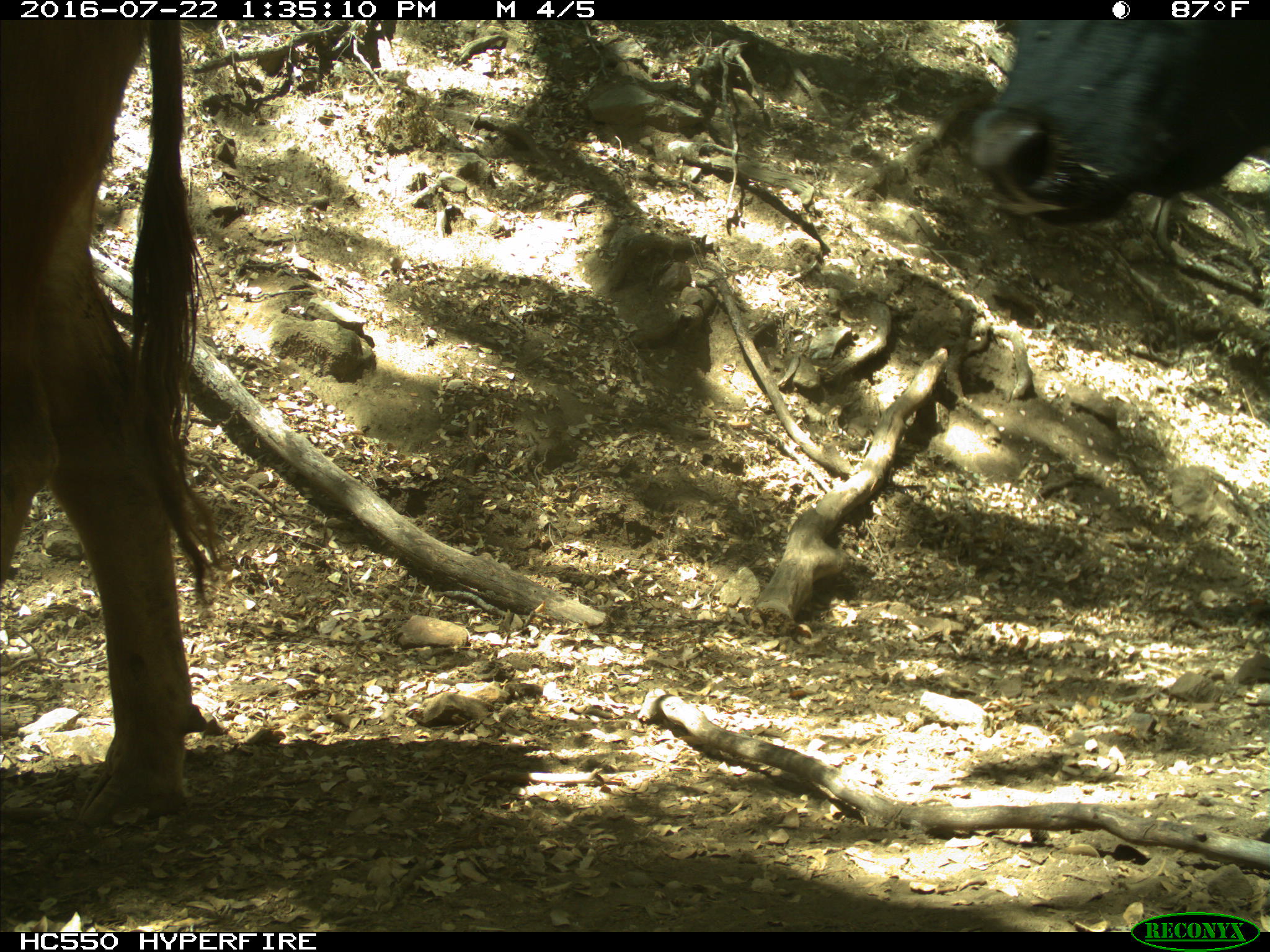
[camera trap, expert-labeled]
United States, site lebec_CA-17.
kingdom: Animalia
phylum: Chordata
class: Mammalia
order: Artiodactyla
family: Bovidae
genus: Bos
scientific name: Bos taurus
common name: domestic cow